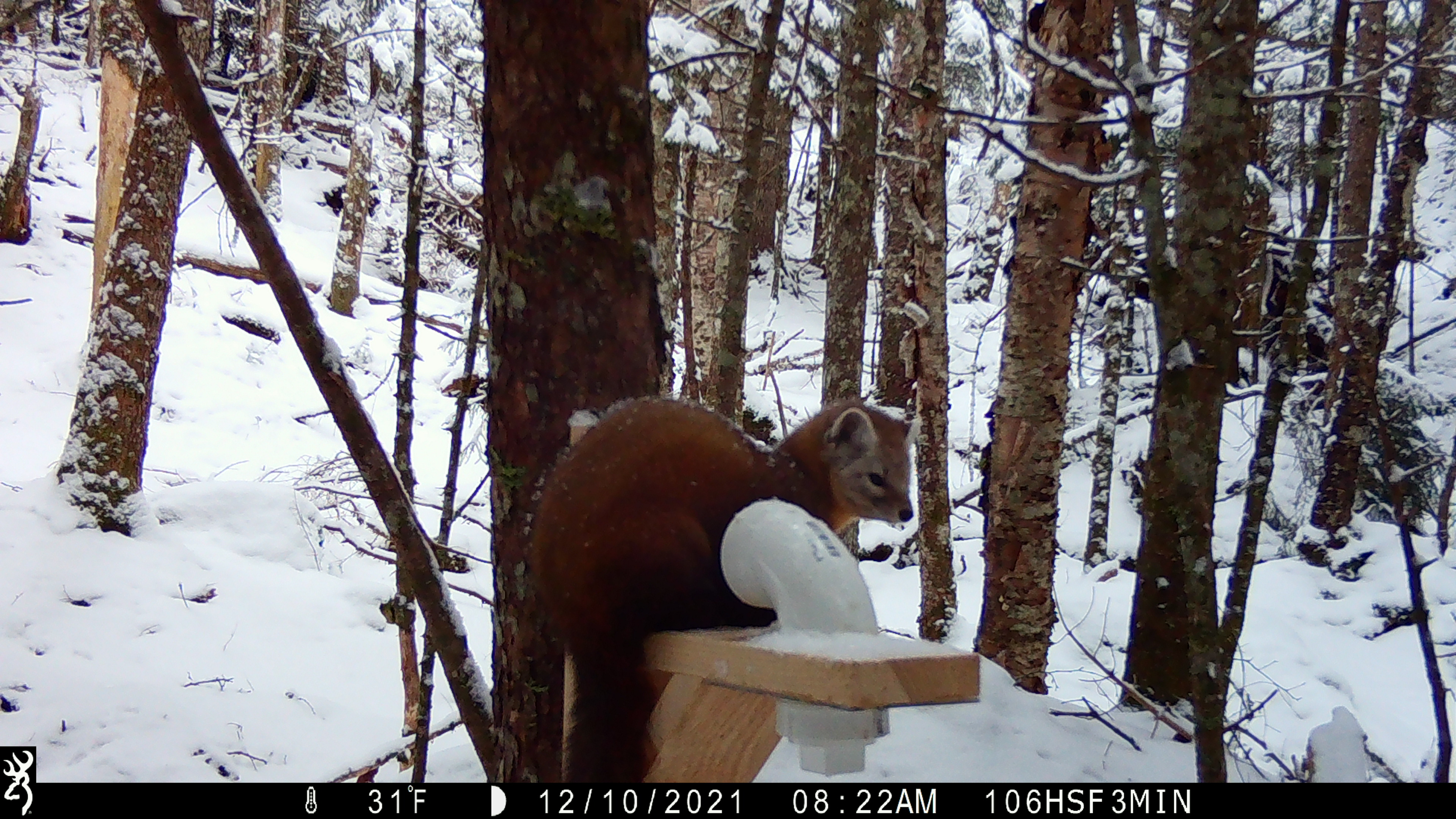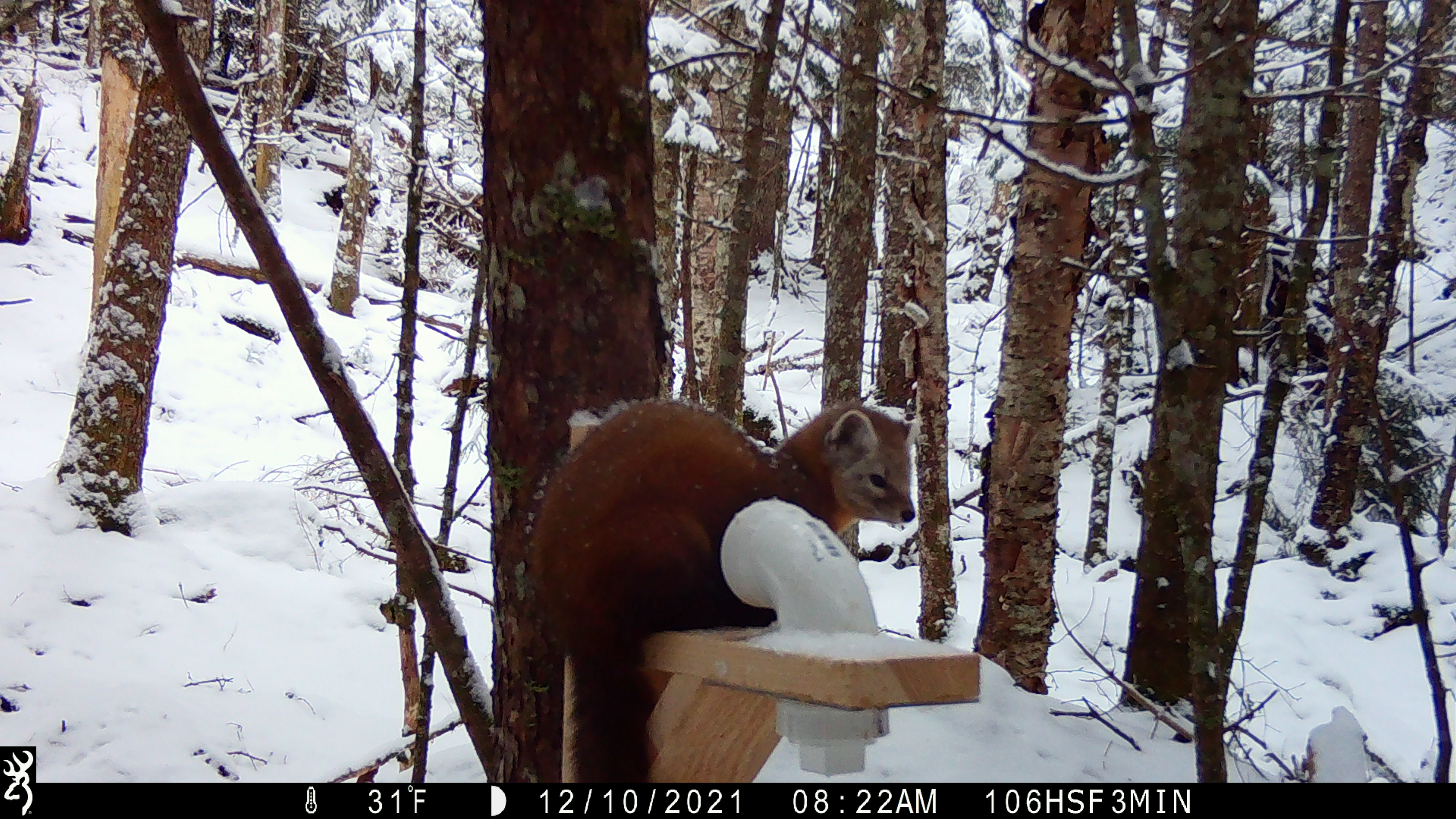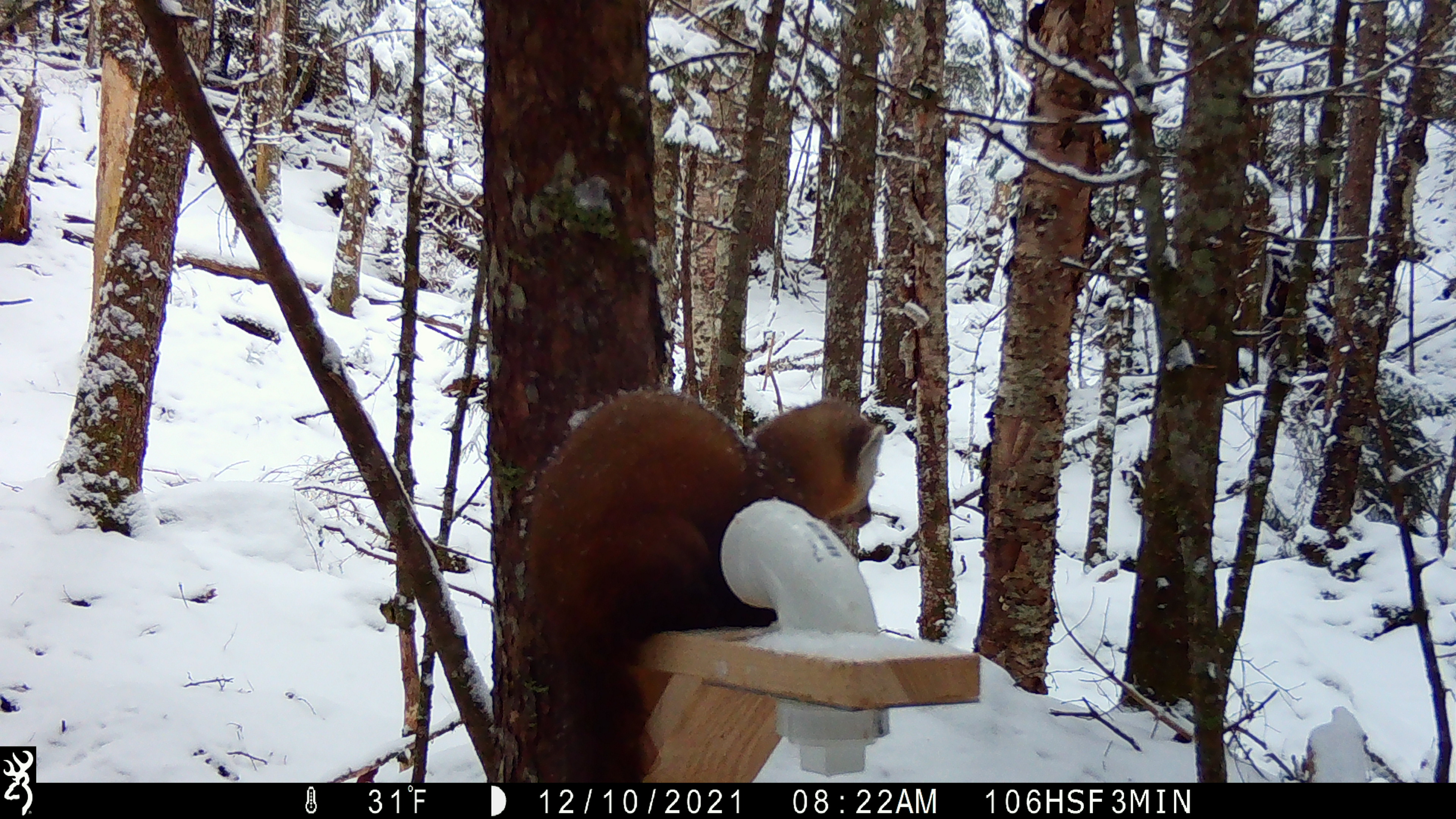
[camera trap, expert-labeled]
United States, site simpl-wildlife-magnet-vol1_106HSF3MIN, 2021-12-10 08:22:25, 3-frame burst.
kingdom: Animalia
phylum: Chordata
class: Mammalia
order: Carnivora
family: Mustelidae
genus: Martes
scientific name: Martes americana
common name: american marten